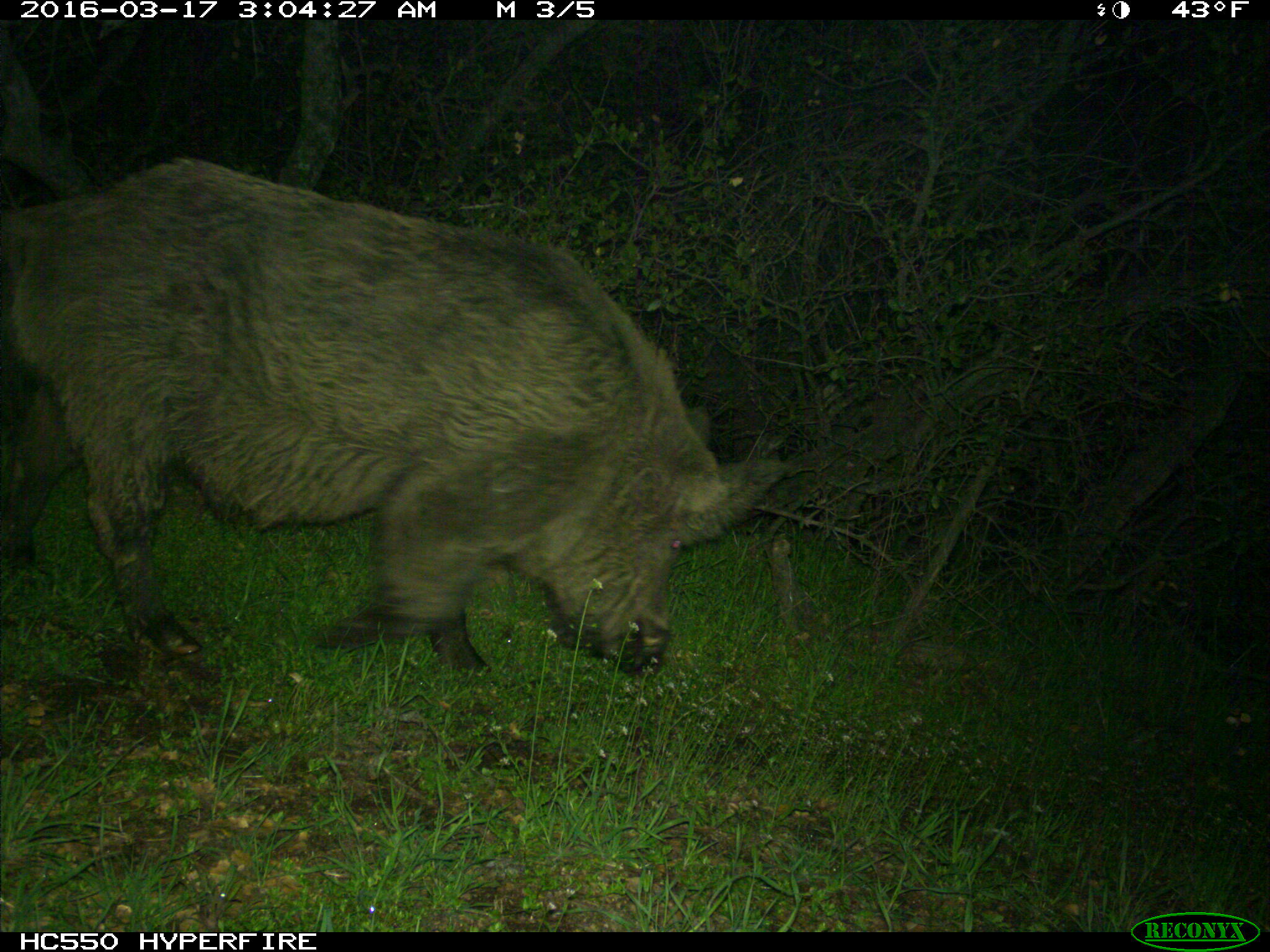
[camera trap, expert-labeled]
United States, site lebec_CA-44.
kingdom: Animalia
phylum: Chordata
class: Mammalia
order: Artiodactyla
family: Suidae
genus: Sus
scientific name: Sus scrofa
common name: wild boar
Sus scrofa (wild boar).